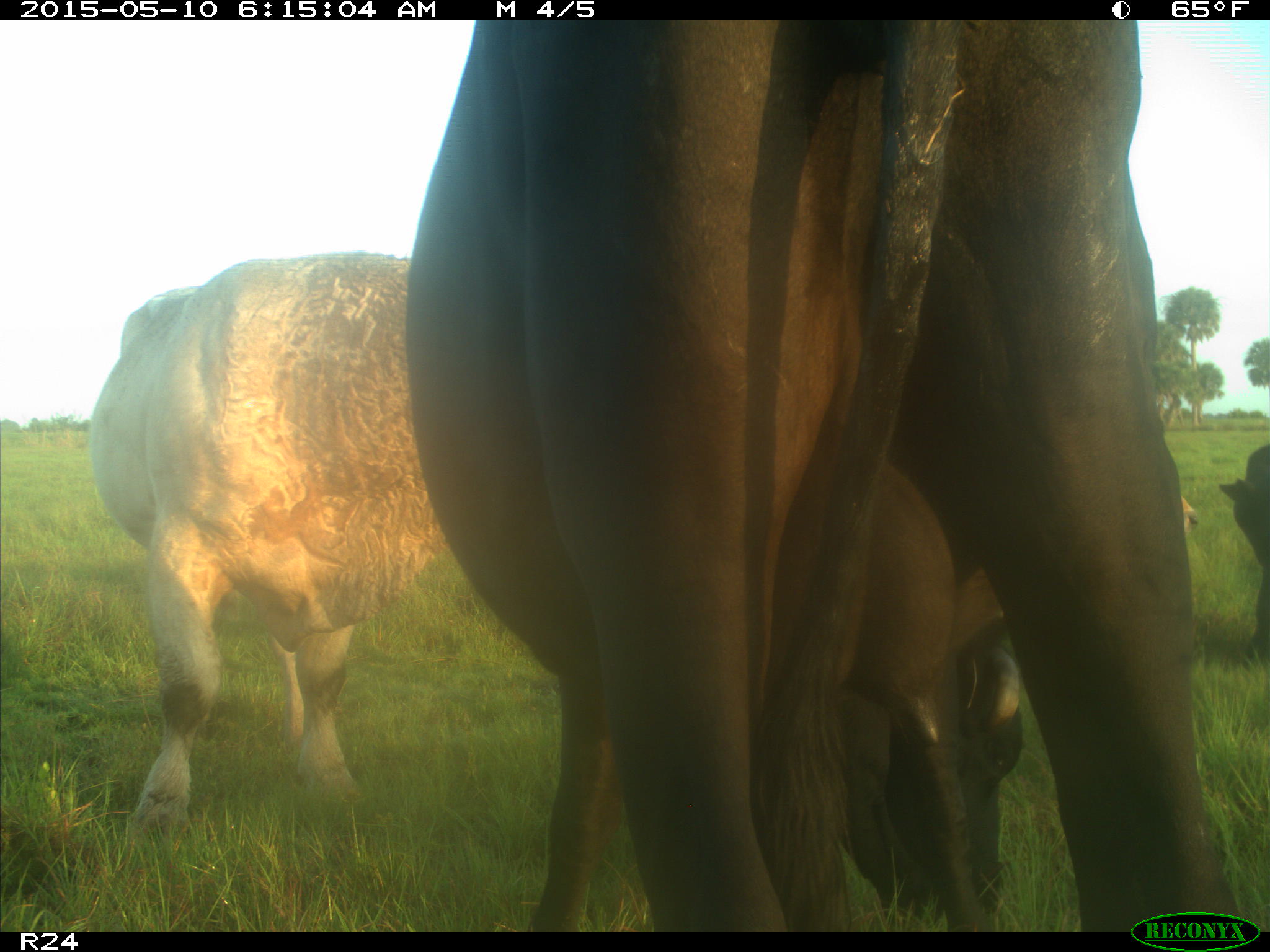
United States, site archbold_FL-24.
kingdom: Animalia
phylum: Chordata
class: Mammalia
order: Artiodactyla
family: Bovidae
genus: Bos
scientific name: Bos taurus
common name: domestic cow